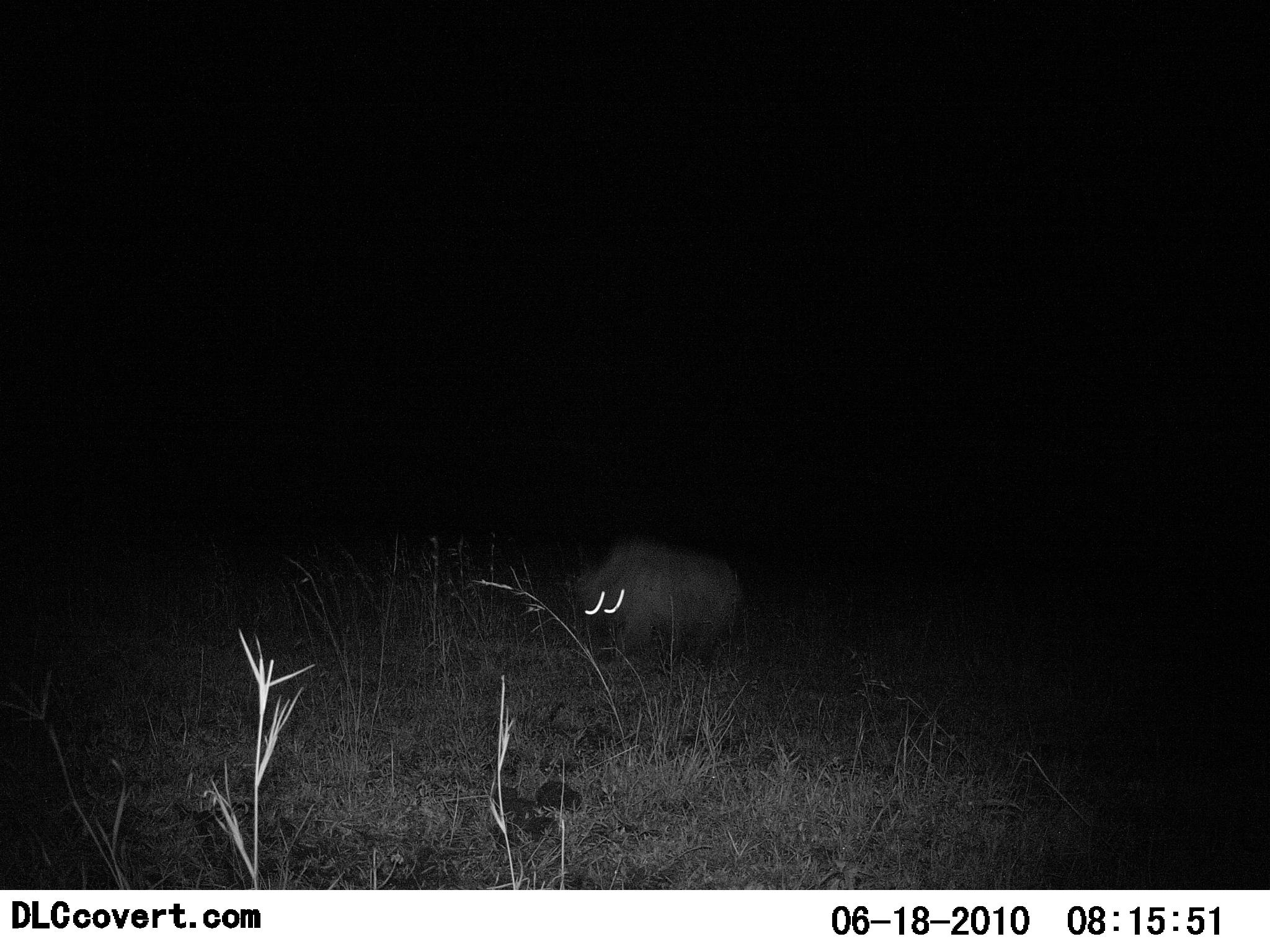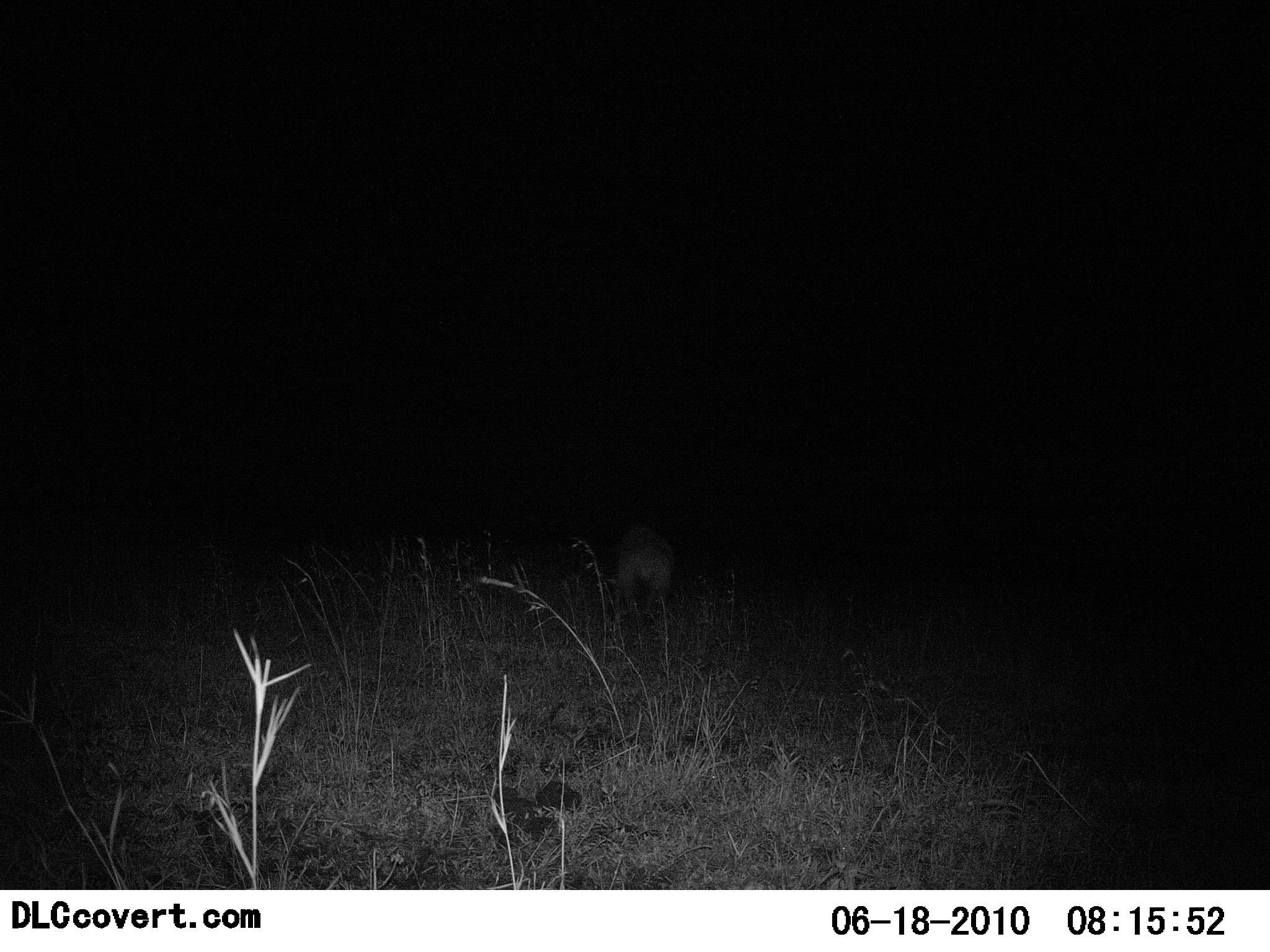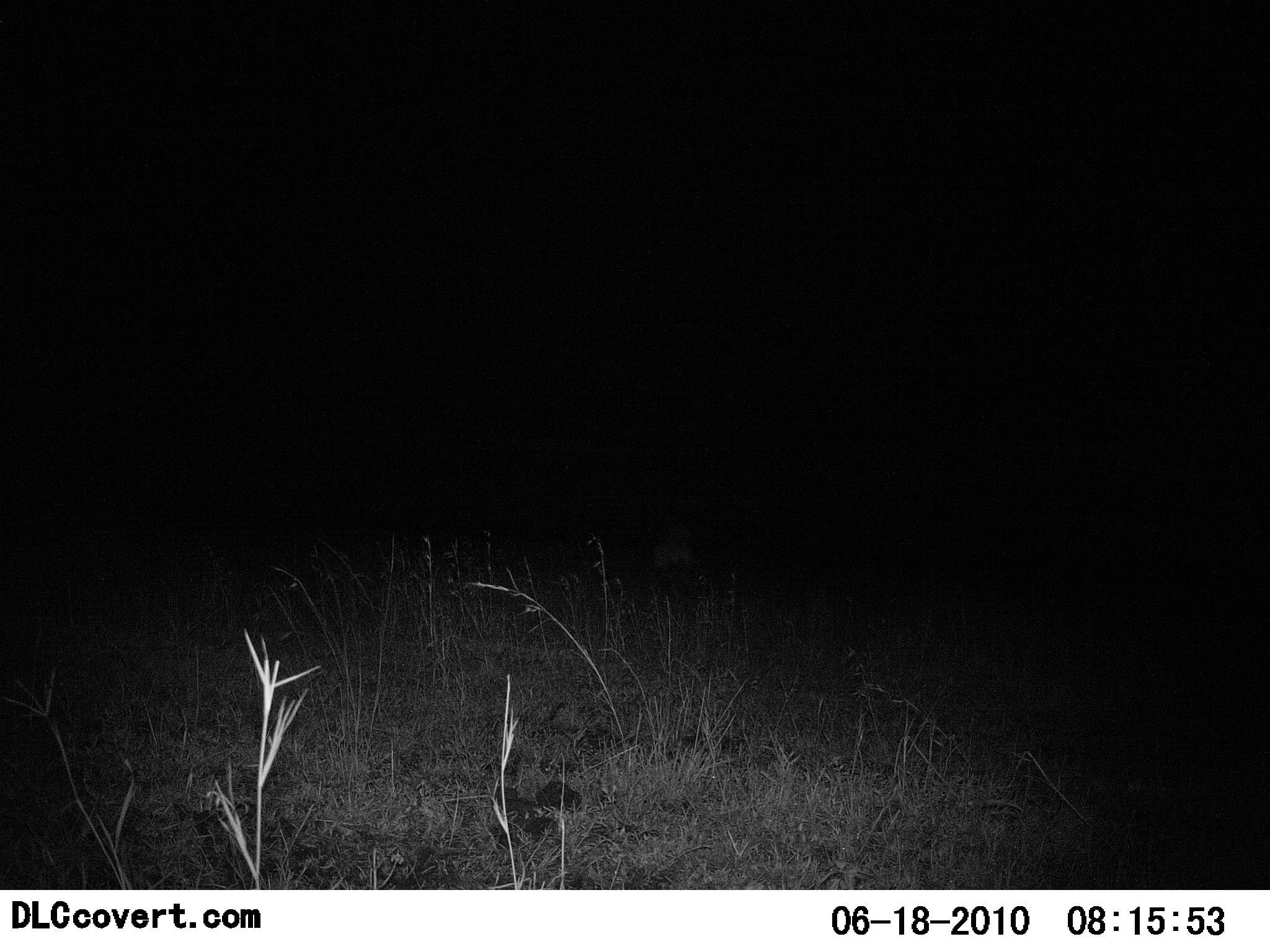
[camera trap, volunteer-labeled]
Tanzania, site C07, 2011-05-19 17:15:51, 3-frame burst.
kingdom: Animalia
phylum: Chordata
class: Mammalia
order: Artiodactyla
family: Suidae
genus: Phacochoerus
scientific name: Phacochoerus africanus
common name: warthog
Warthog (Phacochoerus africanus), count 1. Behavior (volunteer vote fractions): standing 9%, resting 0%, moving 91%, interacting 0%. Young present (vote fraction): 0%. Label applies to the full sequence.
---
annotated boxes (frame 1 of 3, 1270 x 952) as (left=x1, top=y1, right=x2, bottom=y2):
animal: (left=579, top=542, right=748, bottom=674)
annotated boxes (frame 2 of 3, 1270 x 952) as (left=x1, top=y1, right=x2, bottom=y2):
animal: (left=606, top=516, right=676, bottom=618)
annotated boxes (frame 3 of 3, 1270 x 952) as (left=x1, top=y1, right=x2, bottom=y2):
animal: (left=649, top=534, right=719, bottom=600)